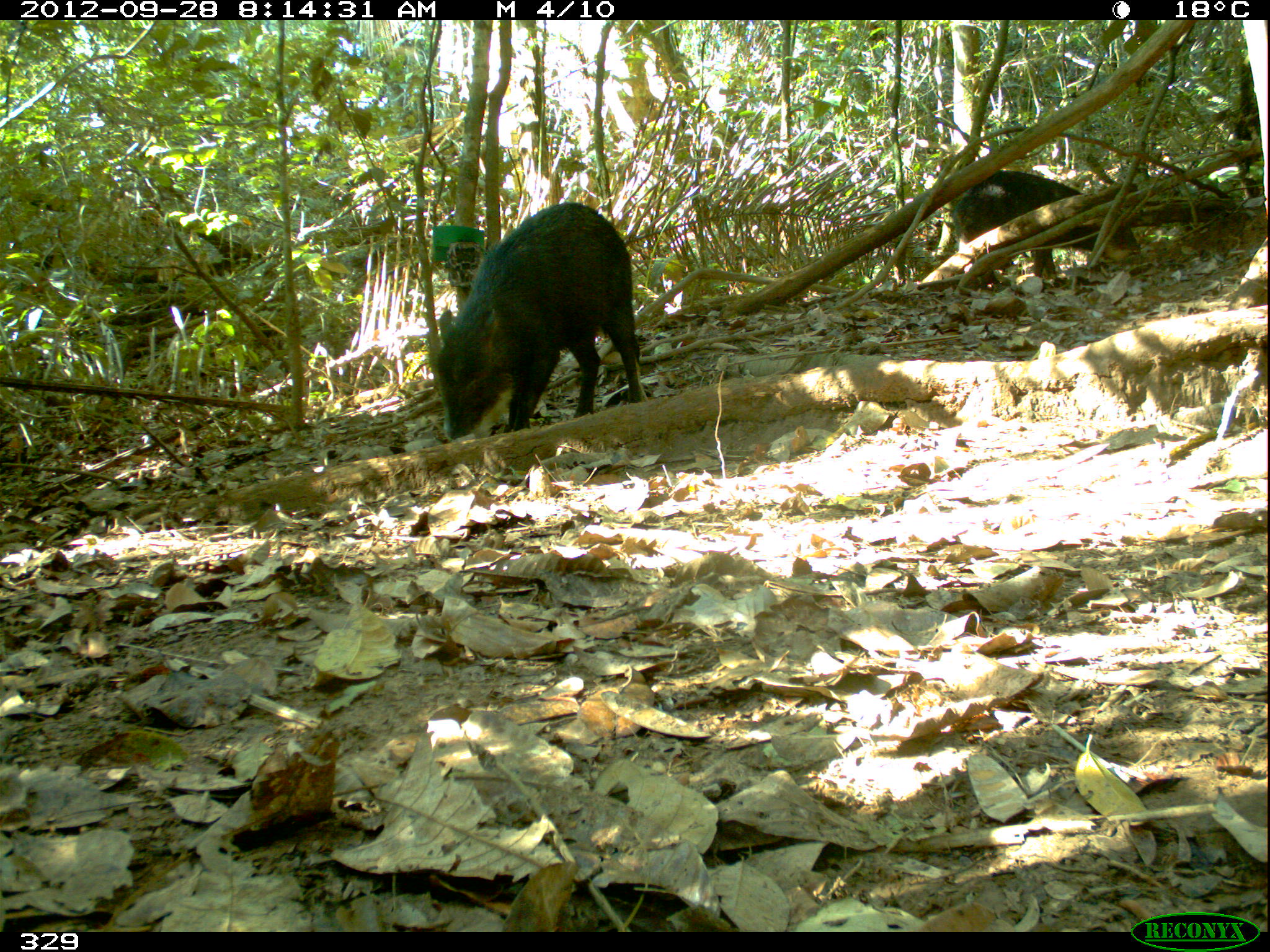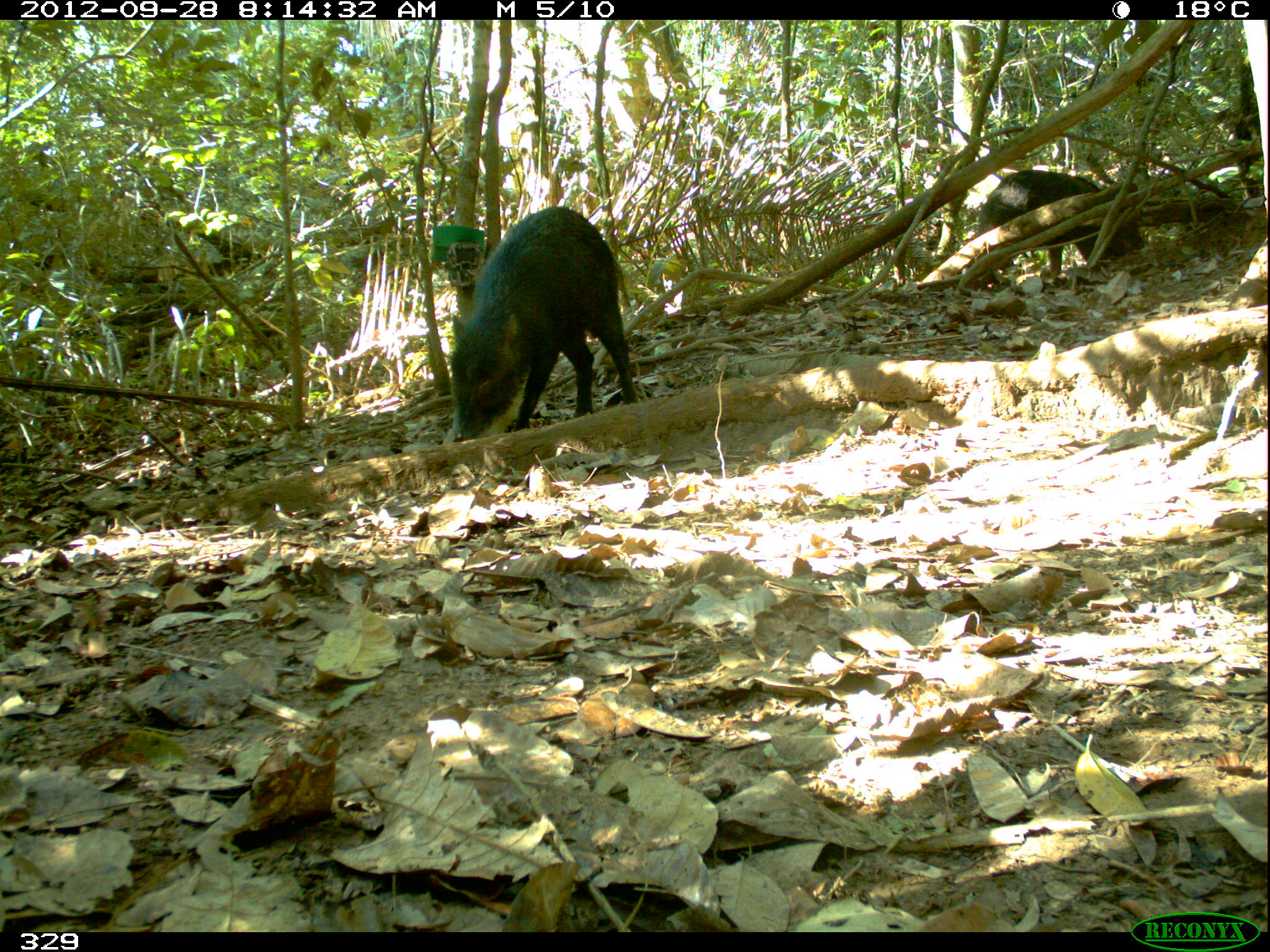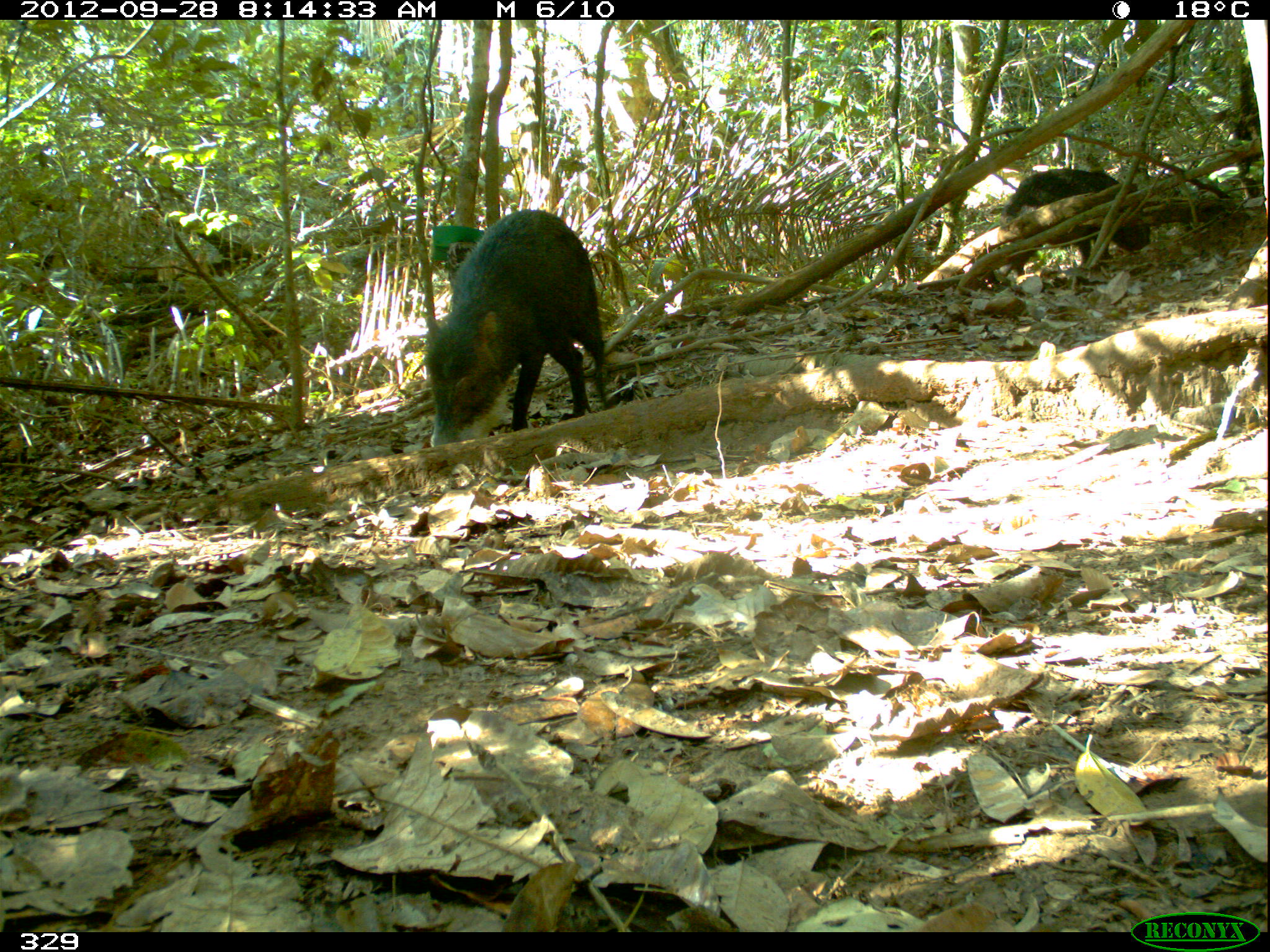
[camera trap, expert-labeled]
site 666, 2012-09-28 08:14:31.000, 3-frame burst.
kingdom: Animalia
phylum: Chordata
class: Mammalia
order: Artiodactyla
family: Tayassuidae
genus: Tayassu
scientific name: Tayassu pecari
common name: white-lipped peccary